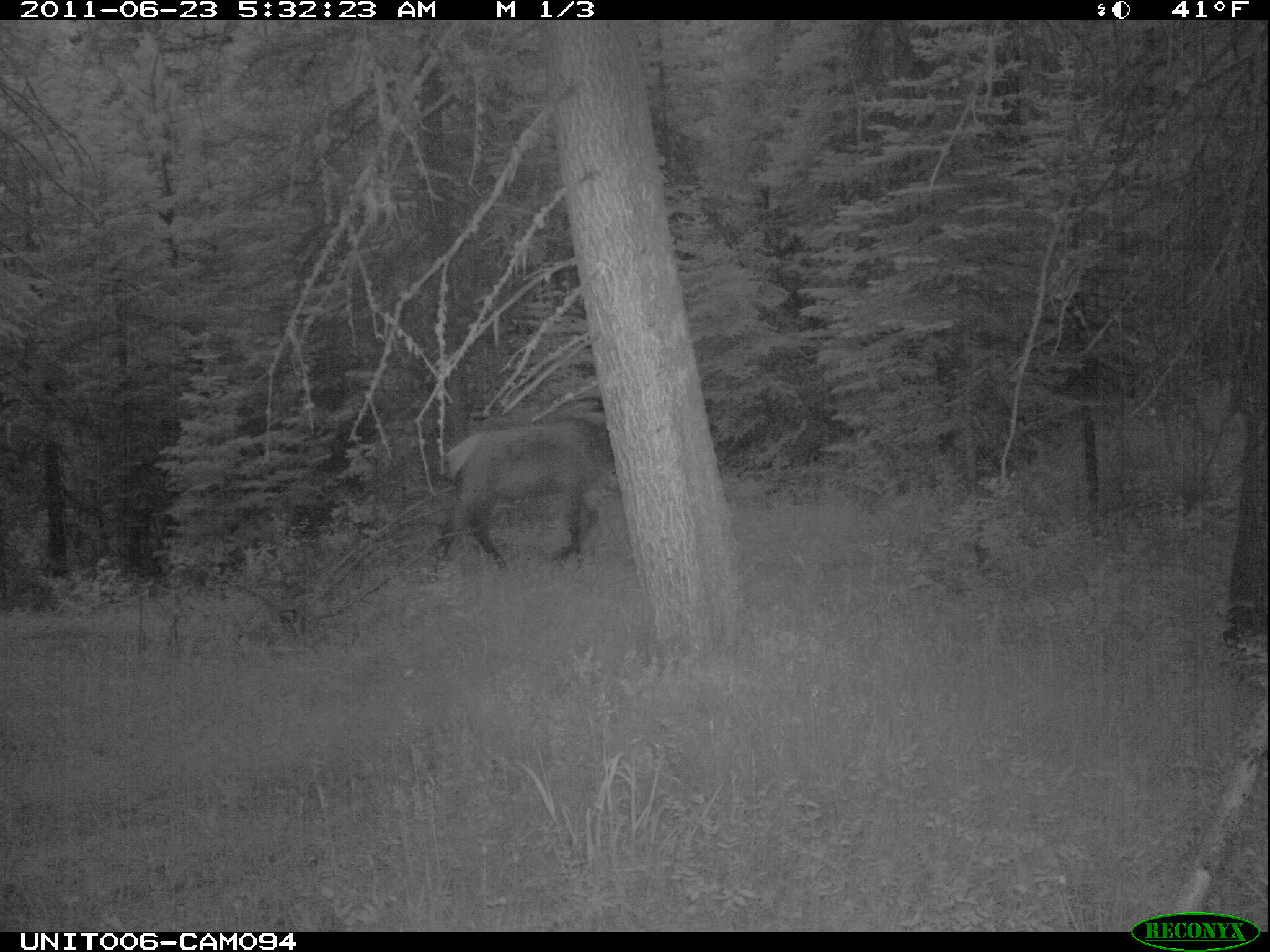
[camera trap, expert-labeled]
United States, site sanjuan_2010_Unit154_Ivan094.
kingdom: Animalia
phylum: Chordata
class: Mammalia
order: Artiodactyla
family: Cervidae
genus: Cervus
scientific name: Cervus elaphus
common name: red deer